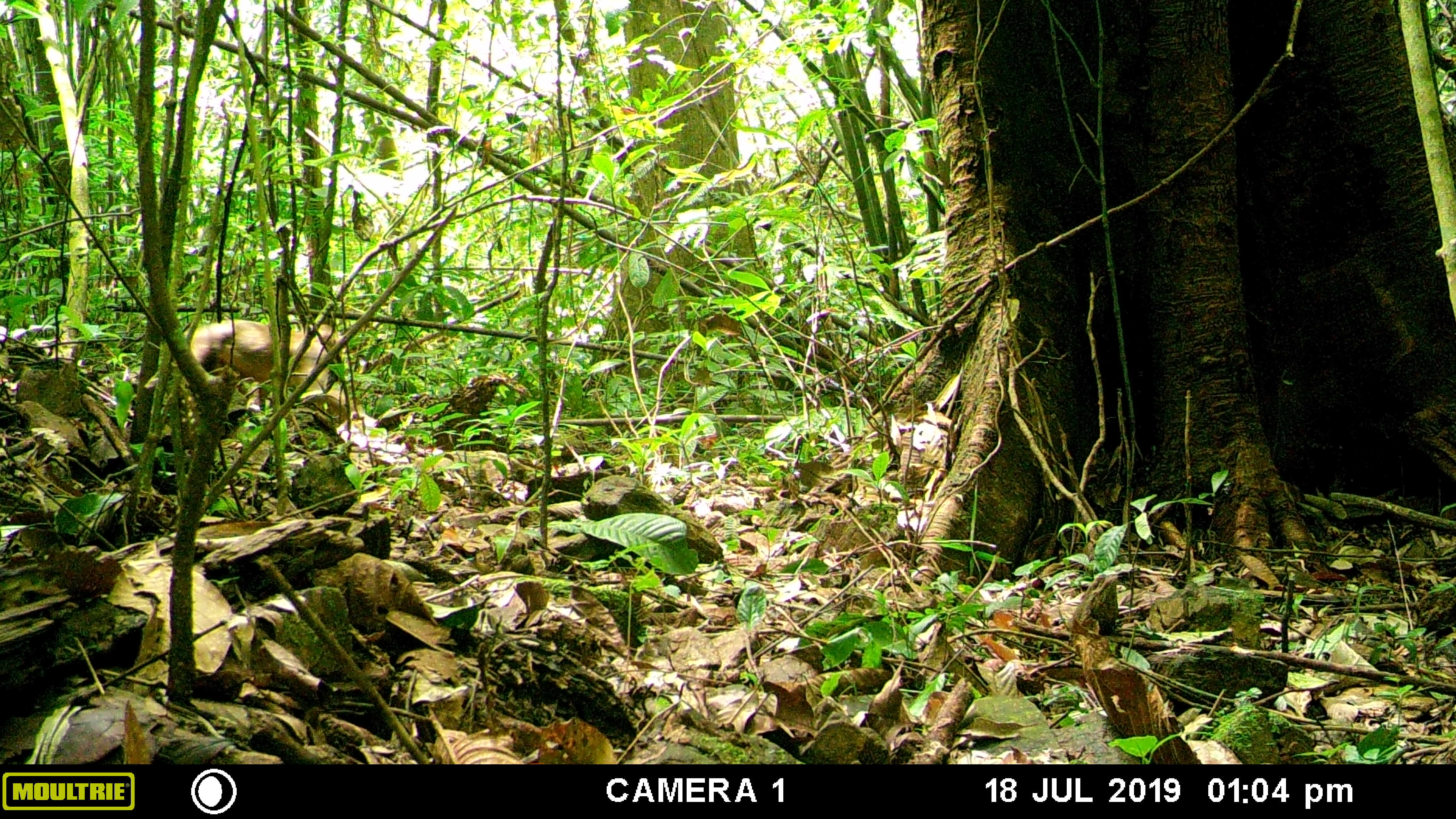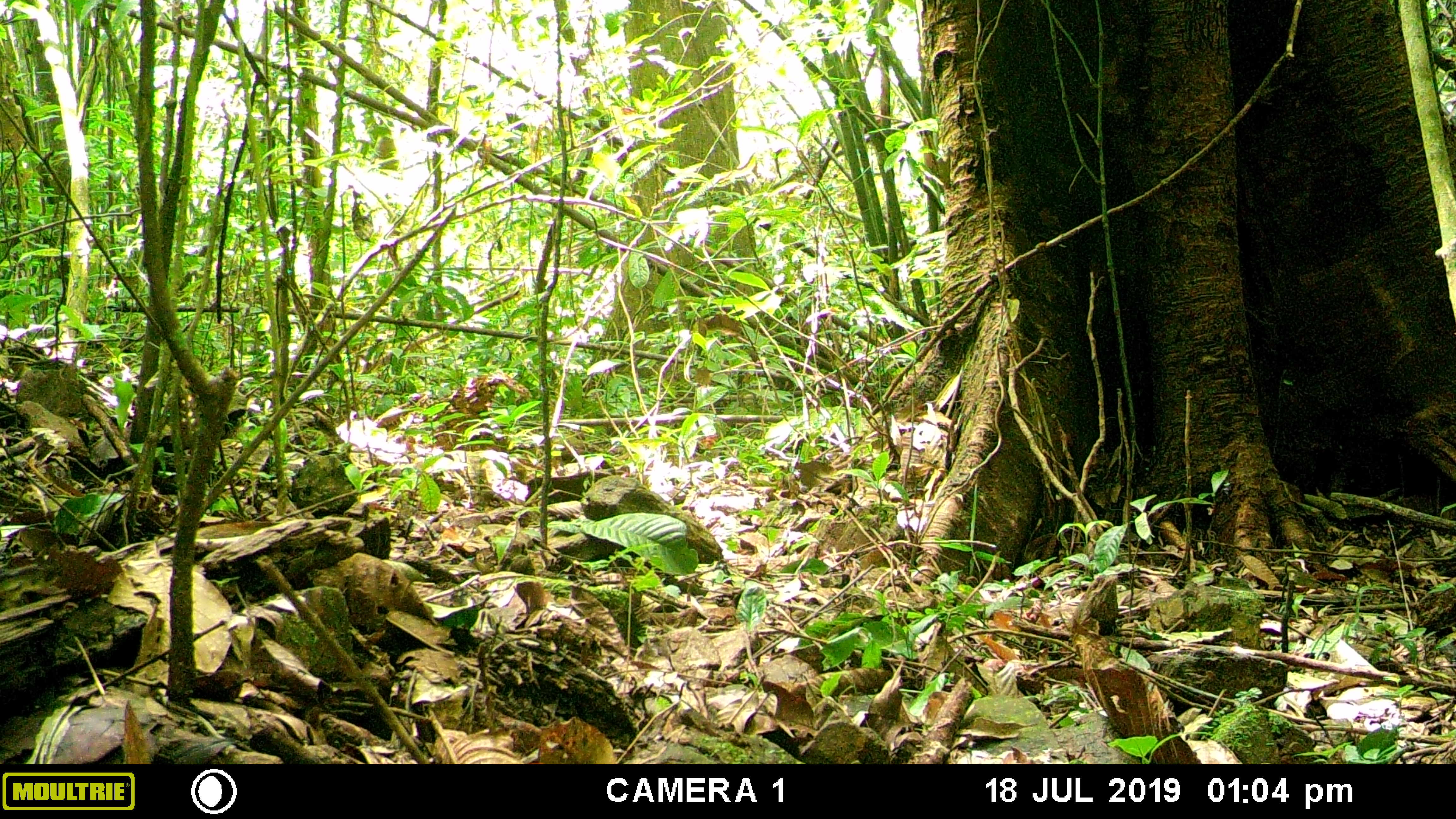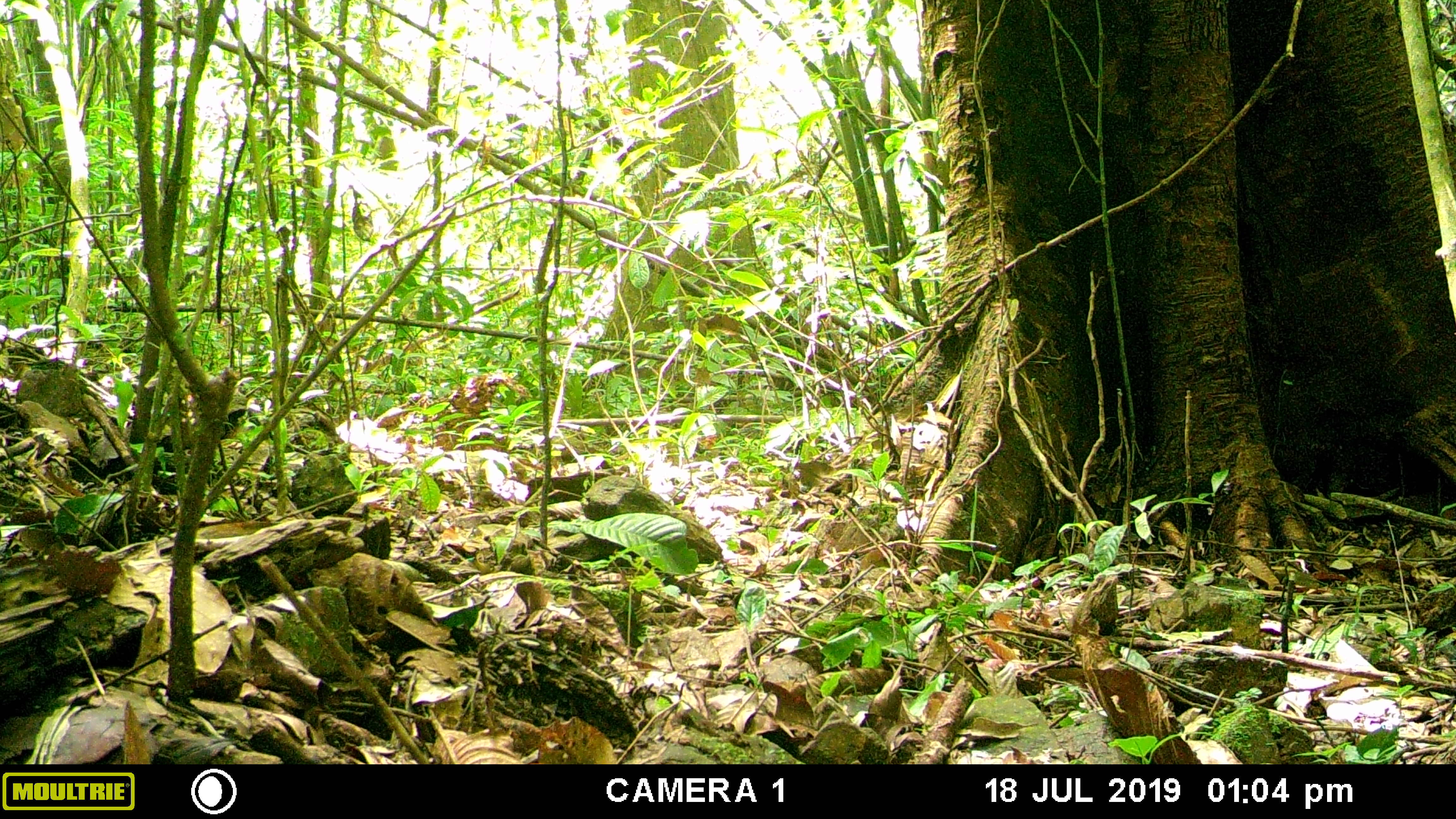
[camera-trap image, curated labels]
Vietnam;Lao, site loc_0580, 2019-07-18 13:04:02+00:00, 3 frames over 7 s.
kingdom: Animalia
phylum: Chordata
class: Mammalia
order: Primates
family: Cercopithecidae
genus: Macaca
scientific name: Macaca arctoides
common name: stump-tailed macaque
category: stump tailed macaque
Stump tailed macaque (stump-tailed macaque) (Macaca arctoides). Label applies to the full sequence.